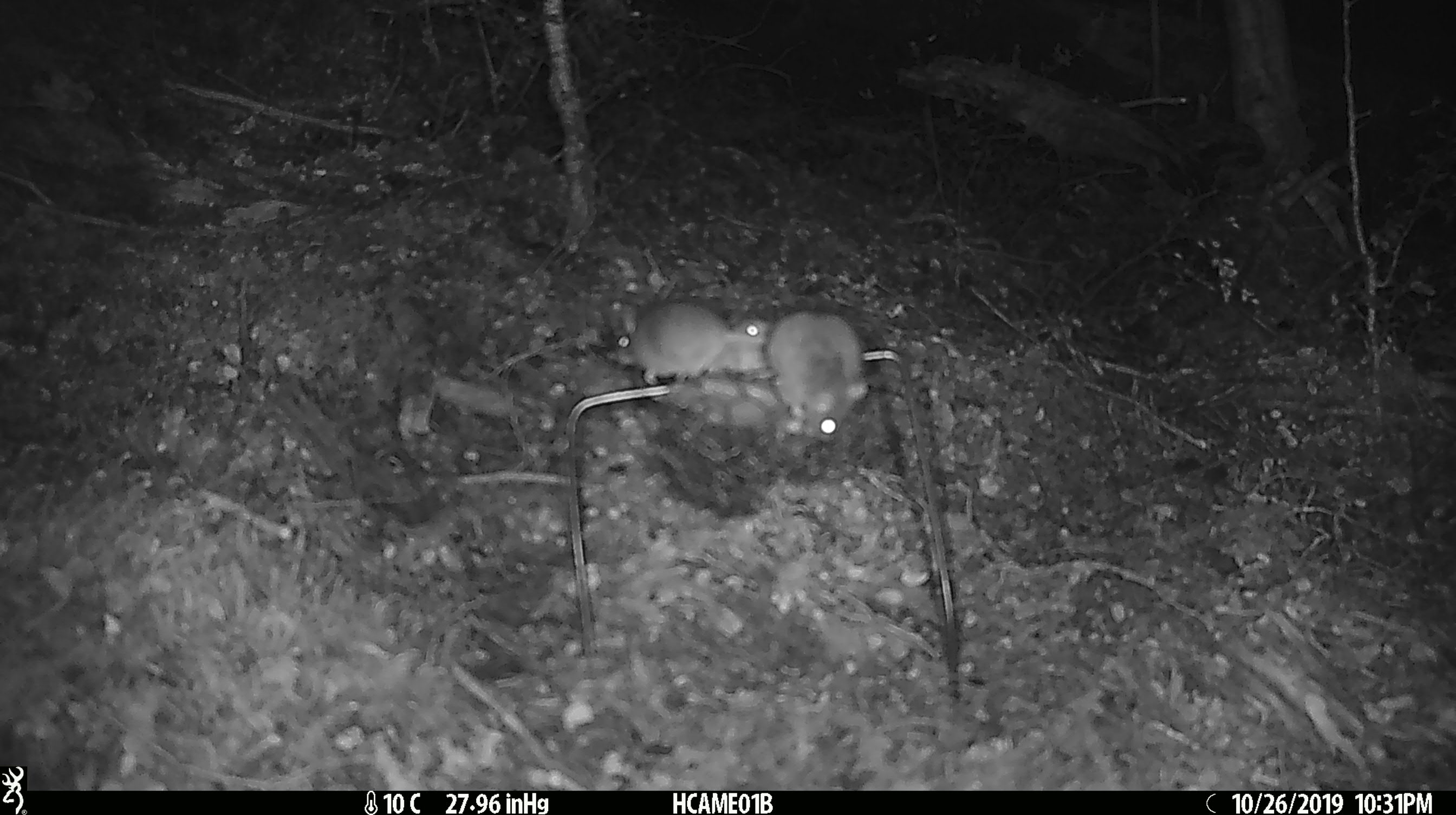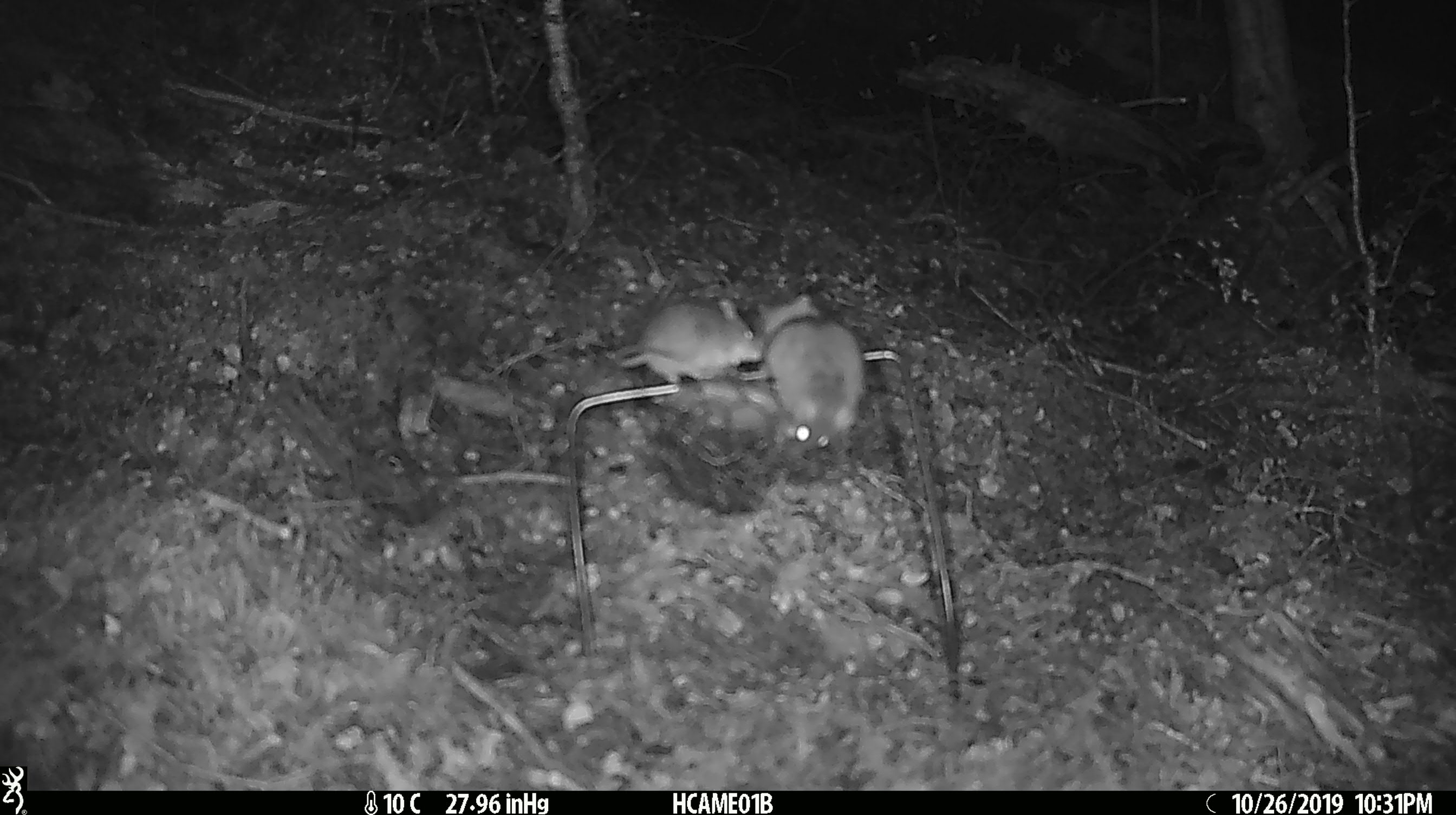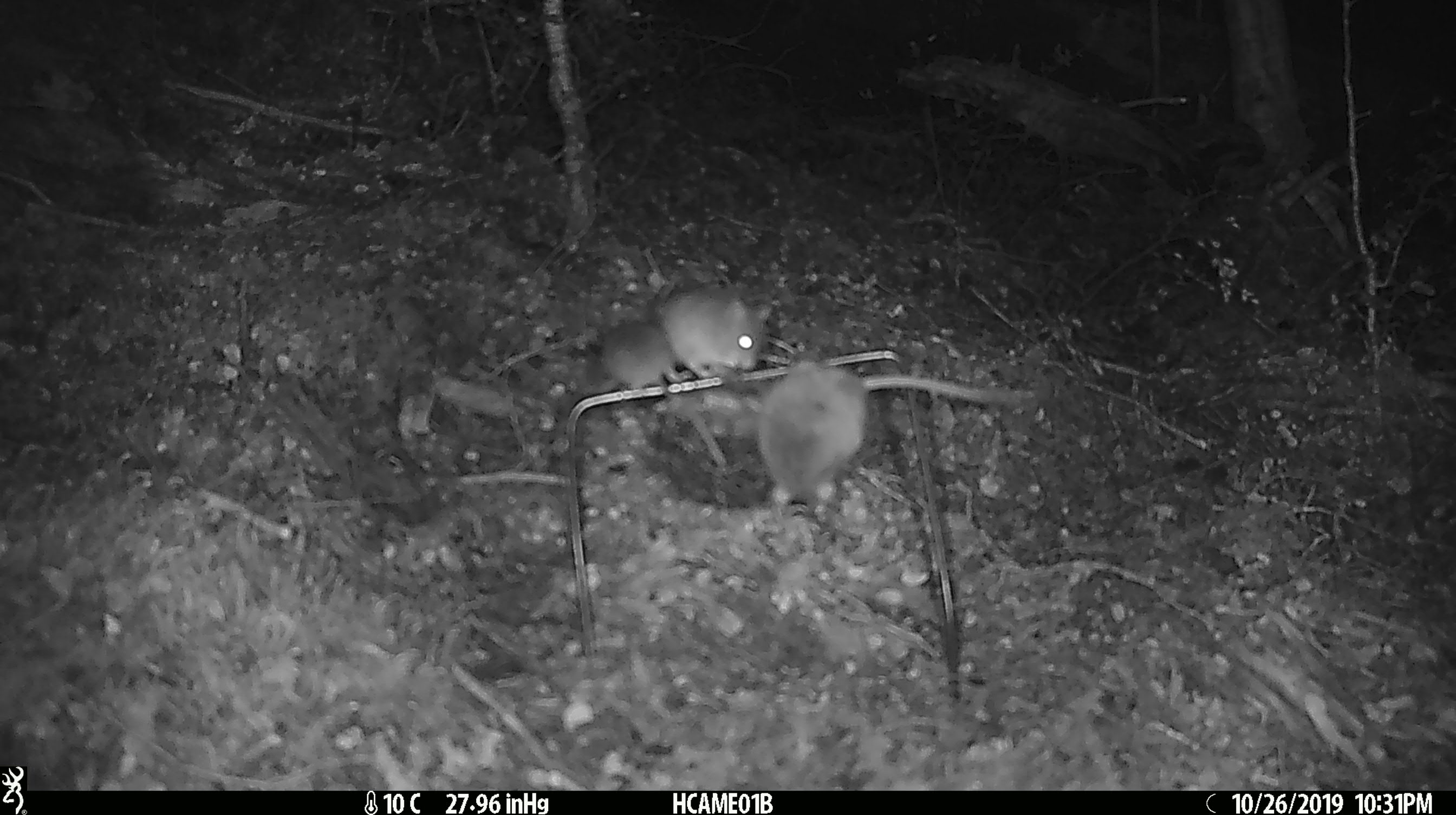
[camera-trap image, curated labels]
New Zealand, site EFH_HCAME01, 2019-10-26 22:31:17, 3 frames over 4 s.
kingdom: Animalia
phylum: Chordata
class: Mammalia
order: Rodentia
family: Muridae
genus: Mus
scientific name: Mus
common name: mouse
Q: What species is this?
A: Mouse (Mus).